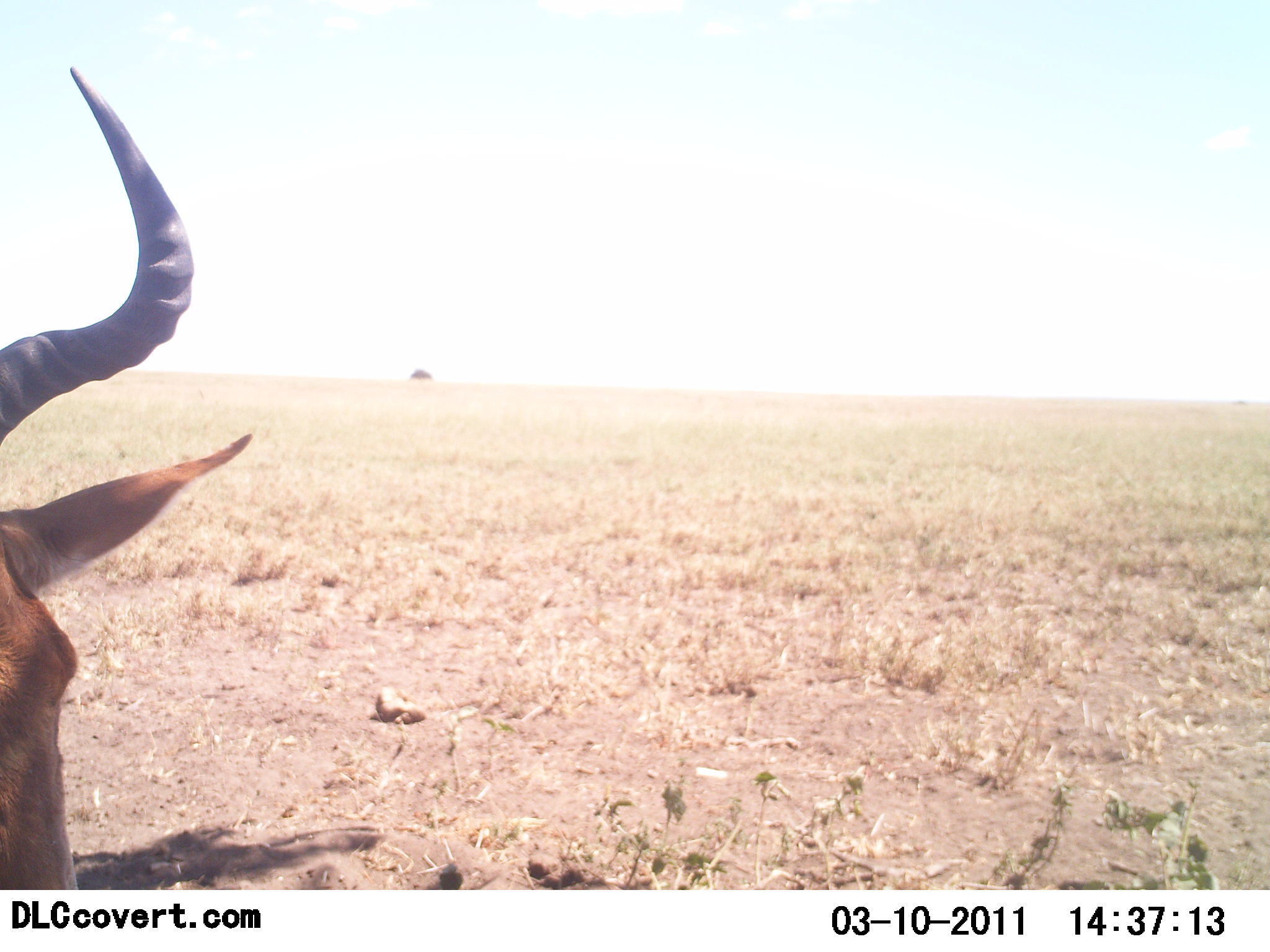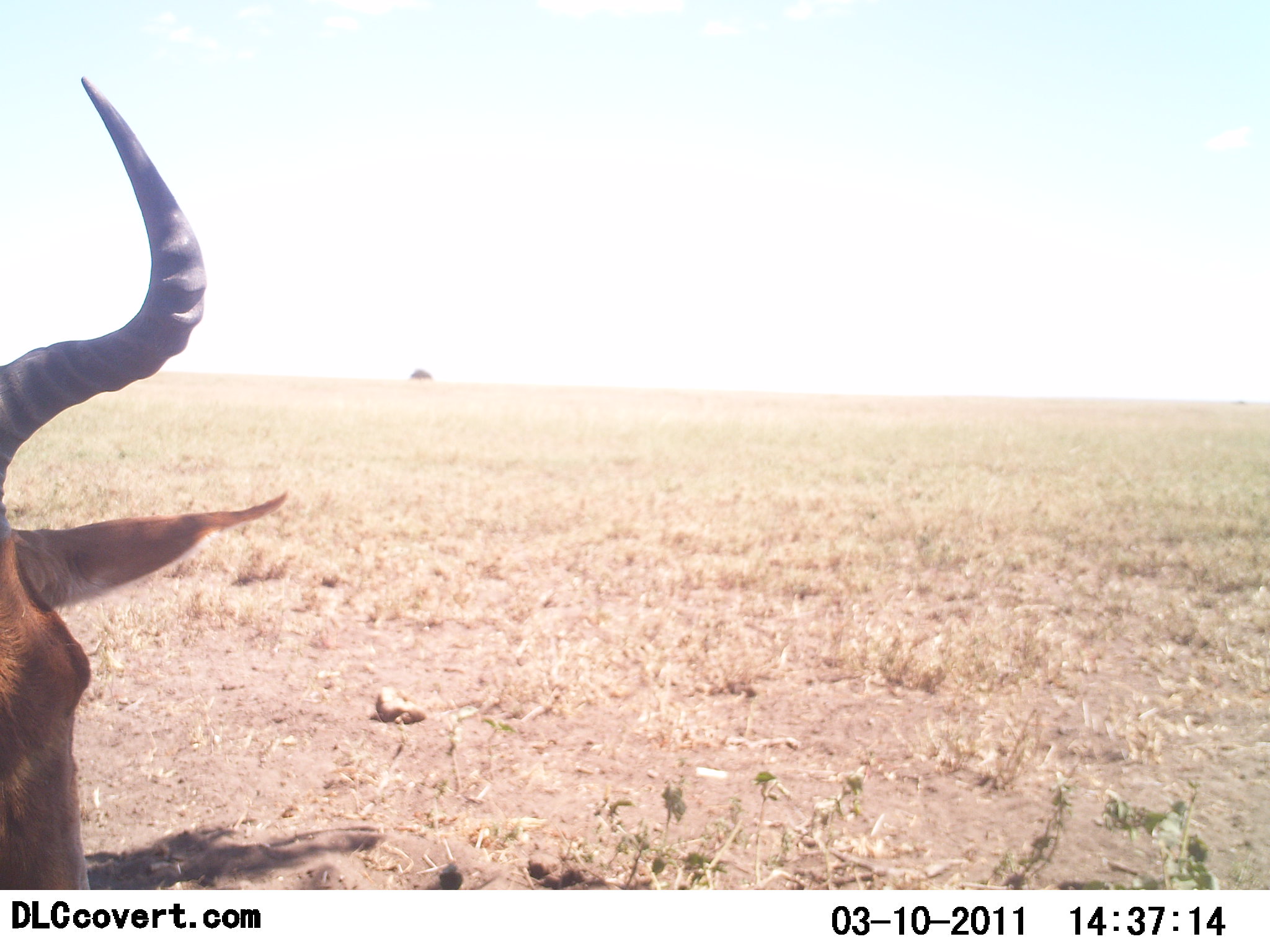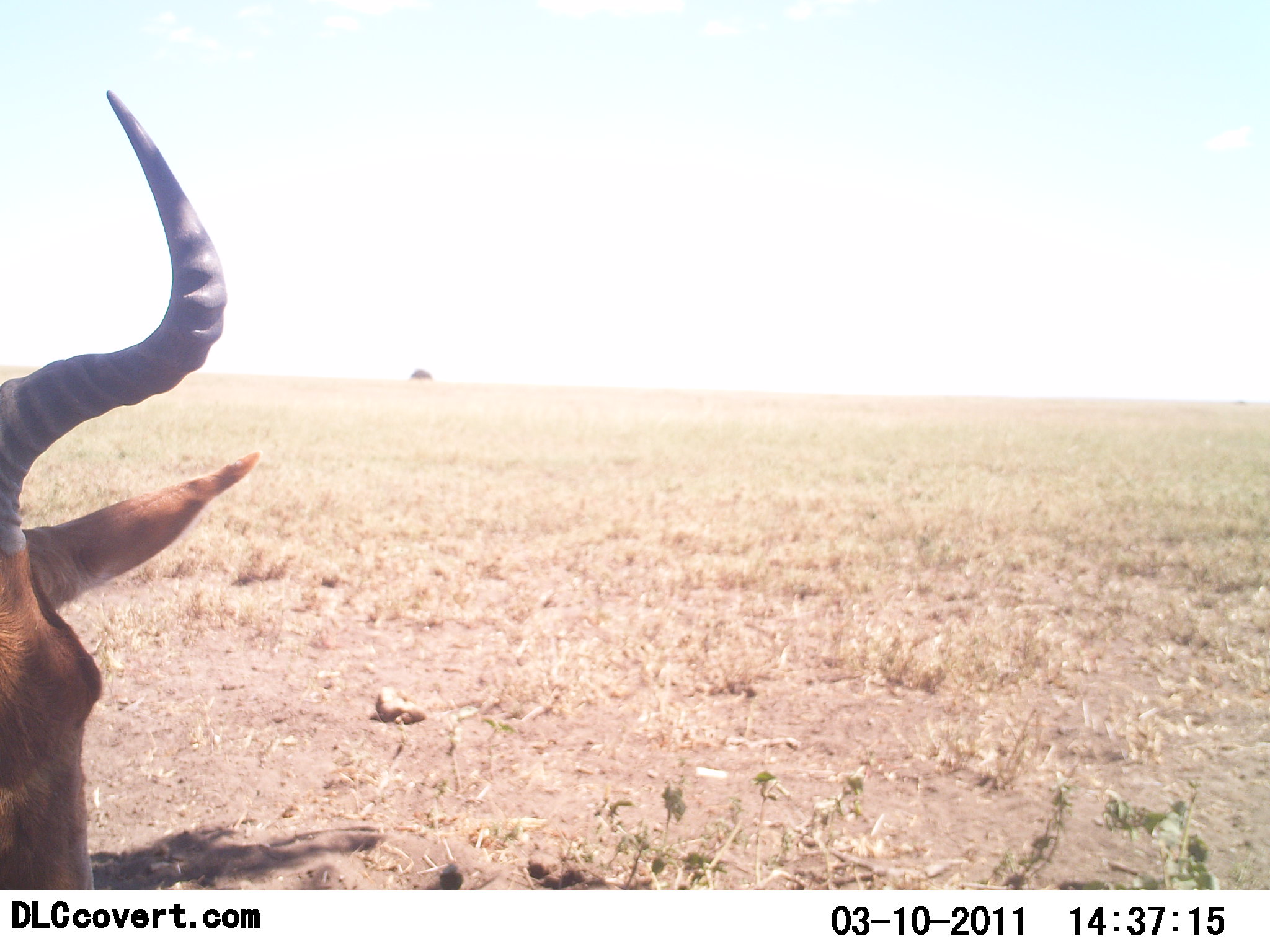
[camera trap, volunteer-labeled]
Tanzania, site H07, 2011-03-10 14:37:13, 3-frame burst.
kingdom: Animalia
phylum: Chordata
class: Mammalia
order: Artiodactyla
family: Bovidae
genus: Alcelaphus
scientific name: Alcelaphus buselaphus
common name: hartebeest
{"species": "hartebeest (Alcelaphus buselaphus)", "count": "1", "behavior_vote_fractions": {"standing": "36%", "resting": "36%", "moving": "9%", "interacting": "0%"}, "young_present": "0%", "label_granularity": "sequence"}